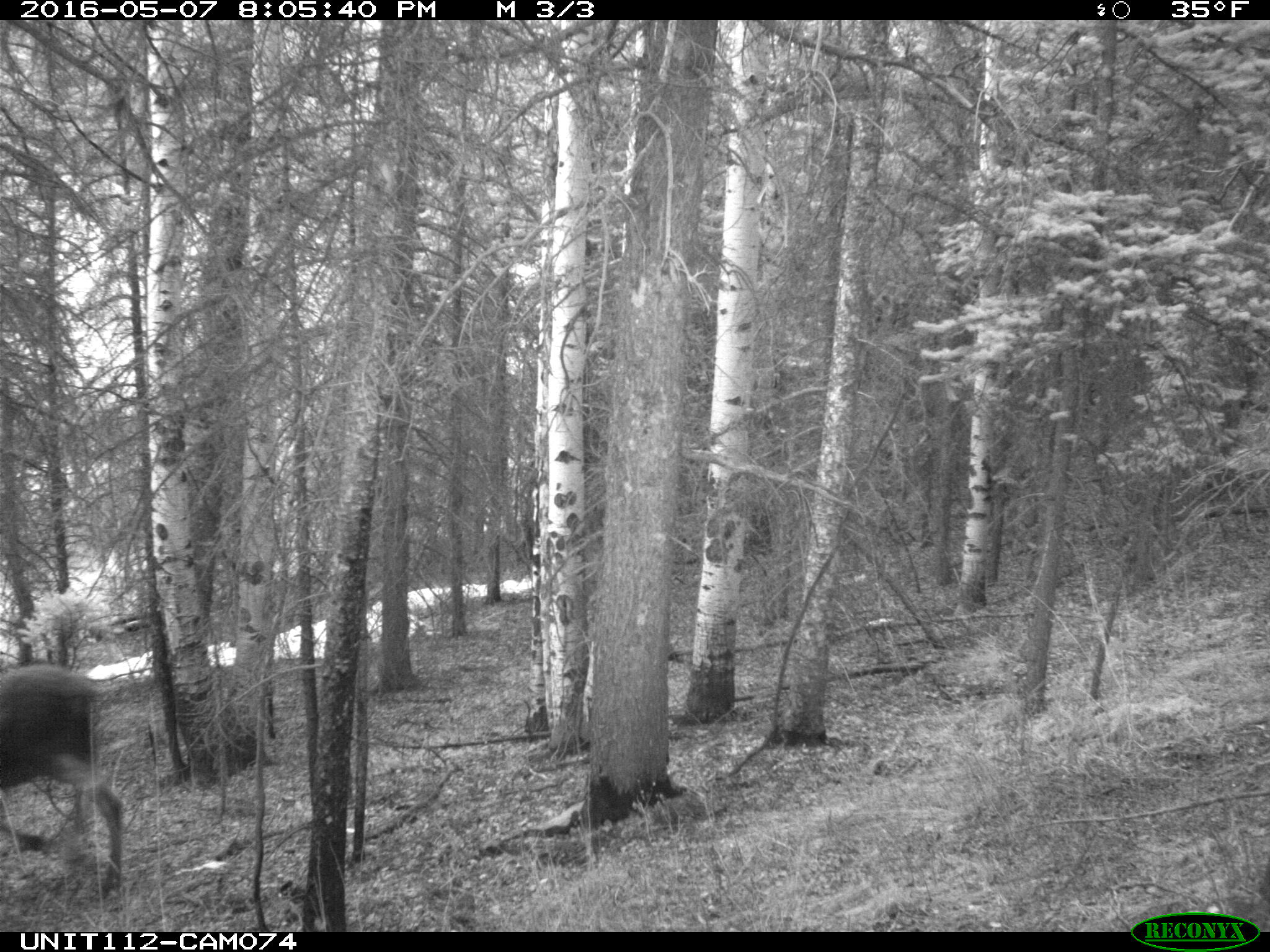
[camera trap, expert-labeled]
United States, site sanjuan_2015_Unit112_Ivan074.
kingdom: Animalia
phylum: Chordata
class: Mammalia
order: Artiodactyla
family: Cervidae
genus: Alces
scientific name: Alces alces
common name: moose